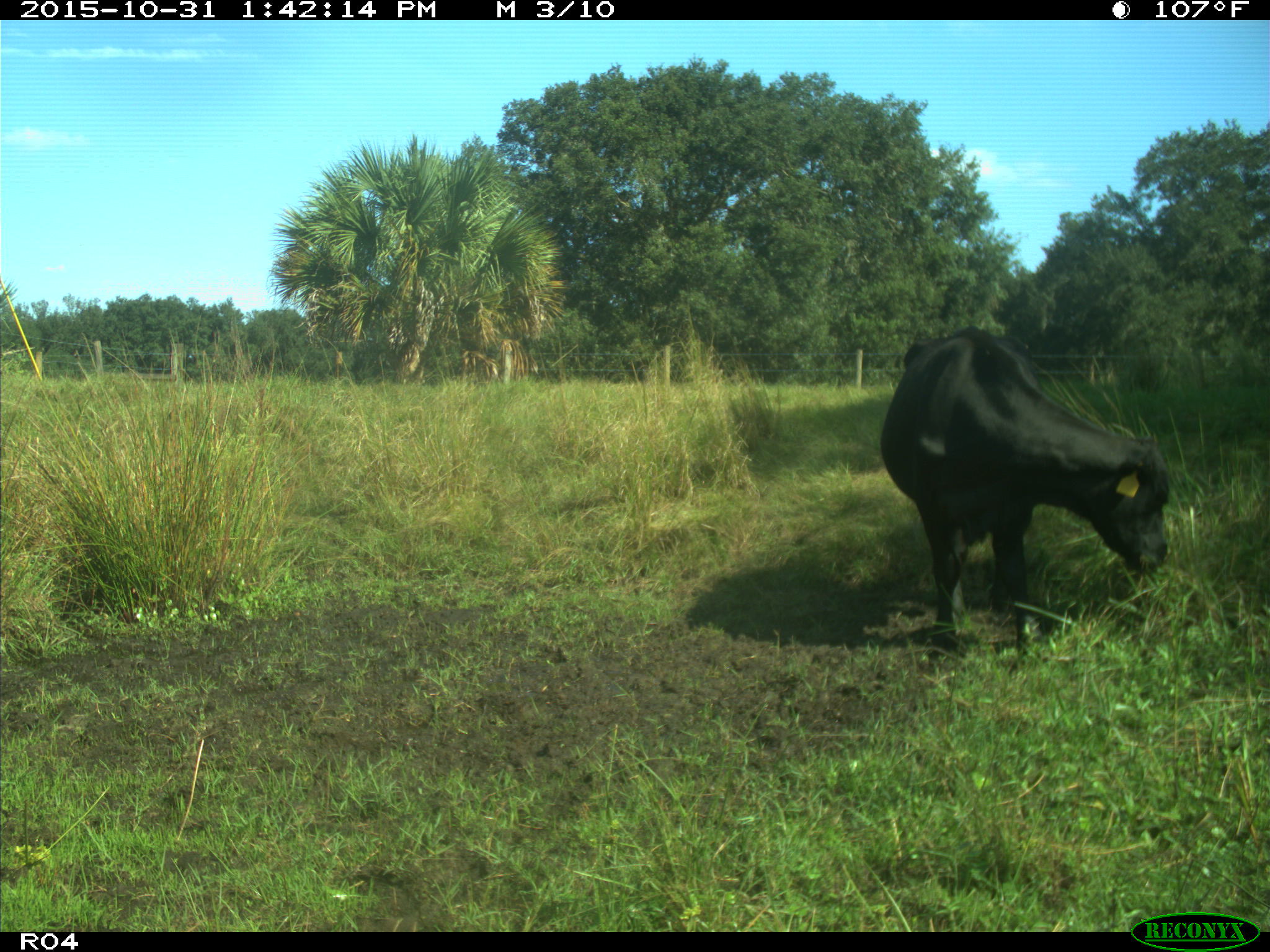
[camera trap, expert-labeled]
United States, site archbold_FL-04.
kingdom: Animalia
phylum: Chordata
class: Mammalia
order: Artiodactyla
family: Bovidae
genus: Bos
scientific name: Bos taurus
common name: domestic cow